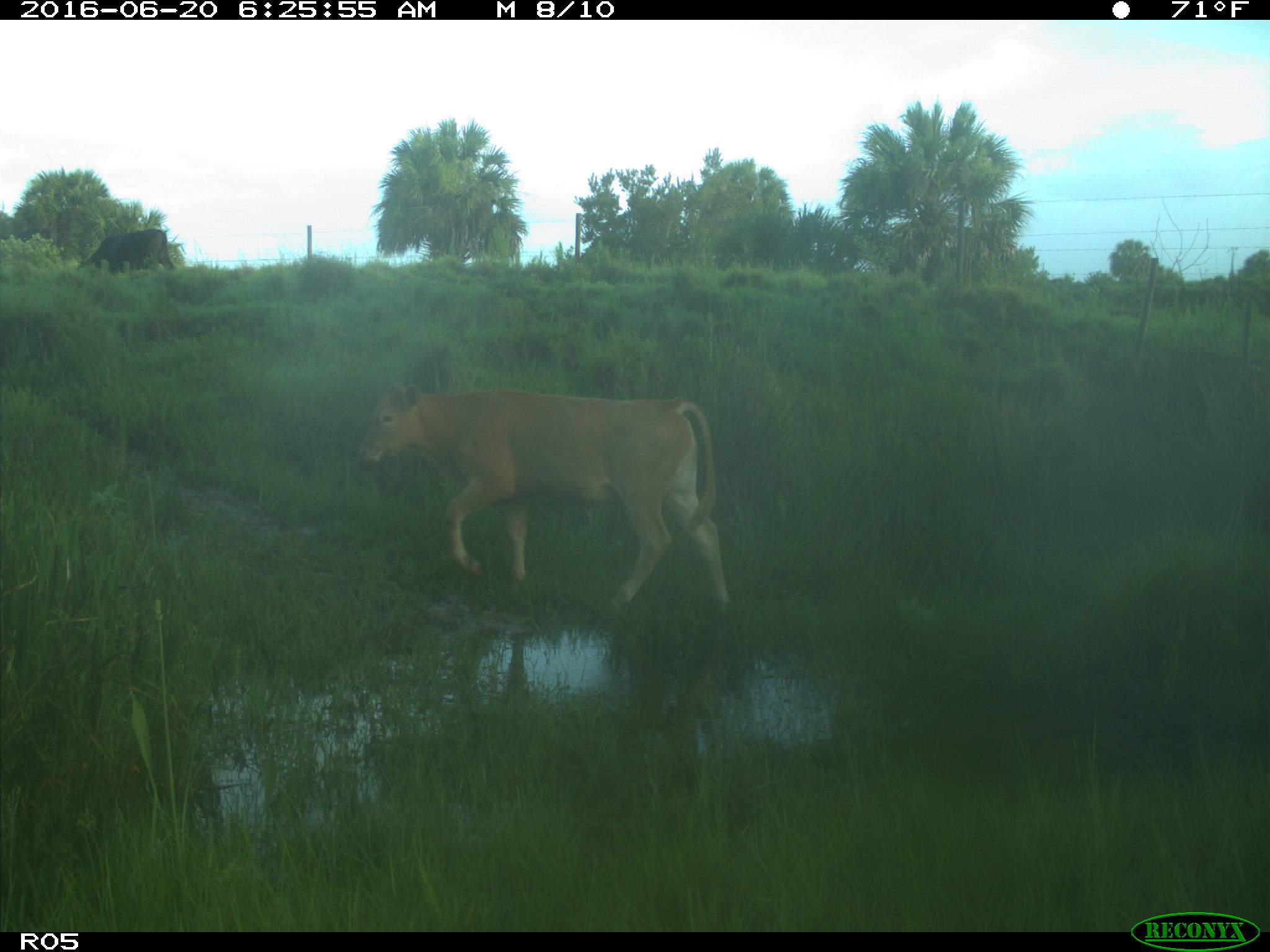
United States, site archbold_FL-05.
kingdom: Animalia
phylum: Chordata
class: Mammalia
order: Artiodactyla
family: Bovidae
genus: Bos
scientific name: Bos taurus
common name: domestic cow